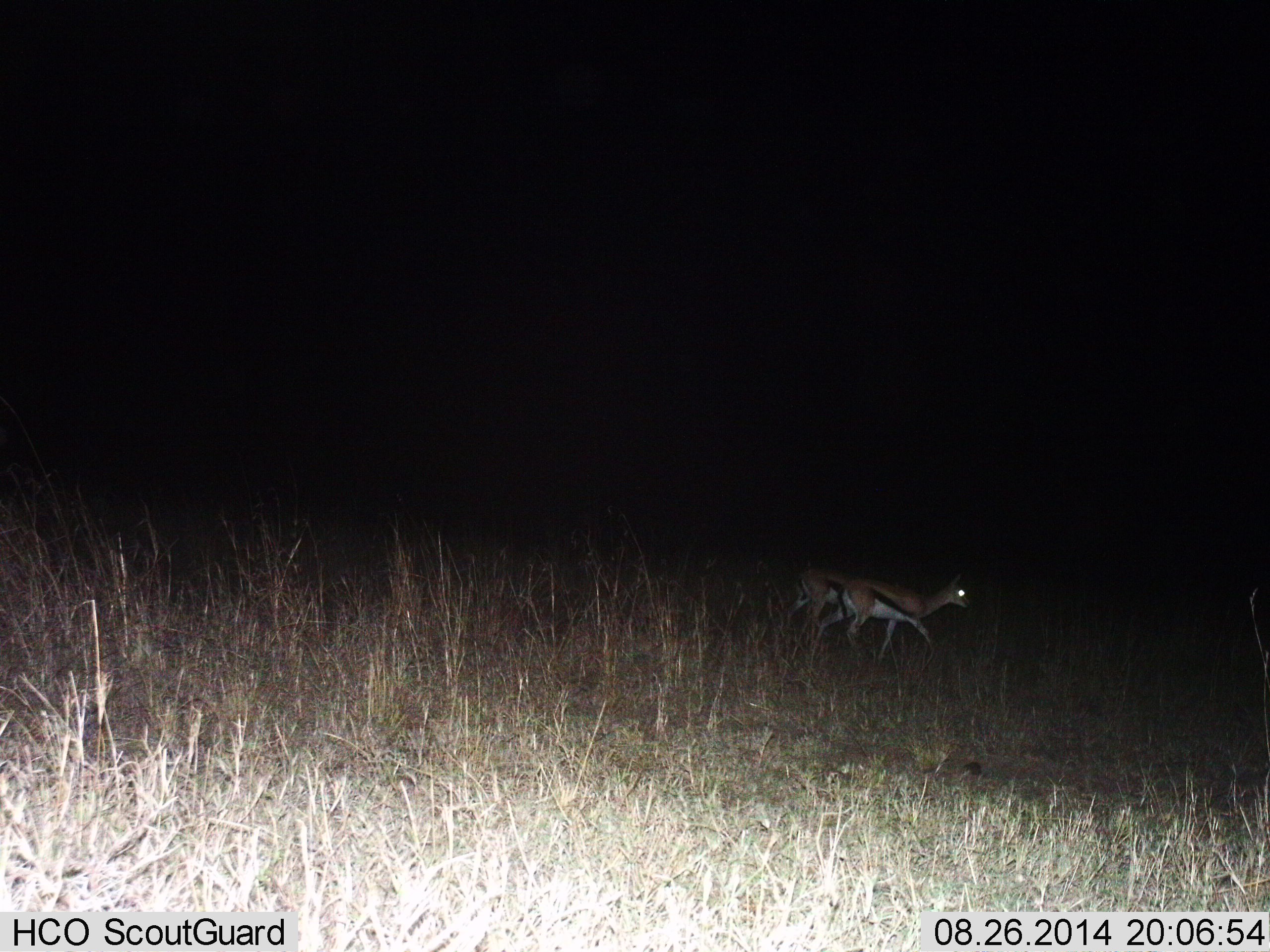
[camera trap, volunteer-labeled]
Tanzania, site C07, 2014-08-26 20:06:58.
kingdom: Animalia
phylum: Chordata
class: Mammalia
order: Artiodactyla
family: Bovidae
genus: Eudorcas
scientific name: Eudorcas thomsonii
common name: thomson's gazelle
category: gazellethomsons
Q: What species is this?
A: Gazellethomsons (thomson's gazelle) (Eudorcas thomsonii).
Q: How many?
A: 2.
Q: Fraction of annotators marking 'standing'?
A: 20%.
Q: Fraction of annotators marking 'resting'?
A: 0%.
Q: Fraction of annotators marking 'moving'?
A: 80%.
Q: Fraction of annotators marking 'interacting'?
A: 0%.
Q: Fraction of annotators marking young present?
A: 0%.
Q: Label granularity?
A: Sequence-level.